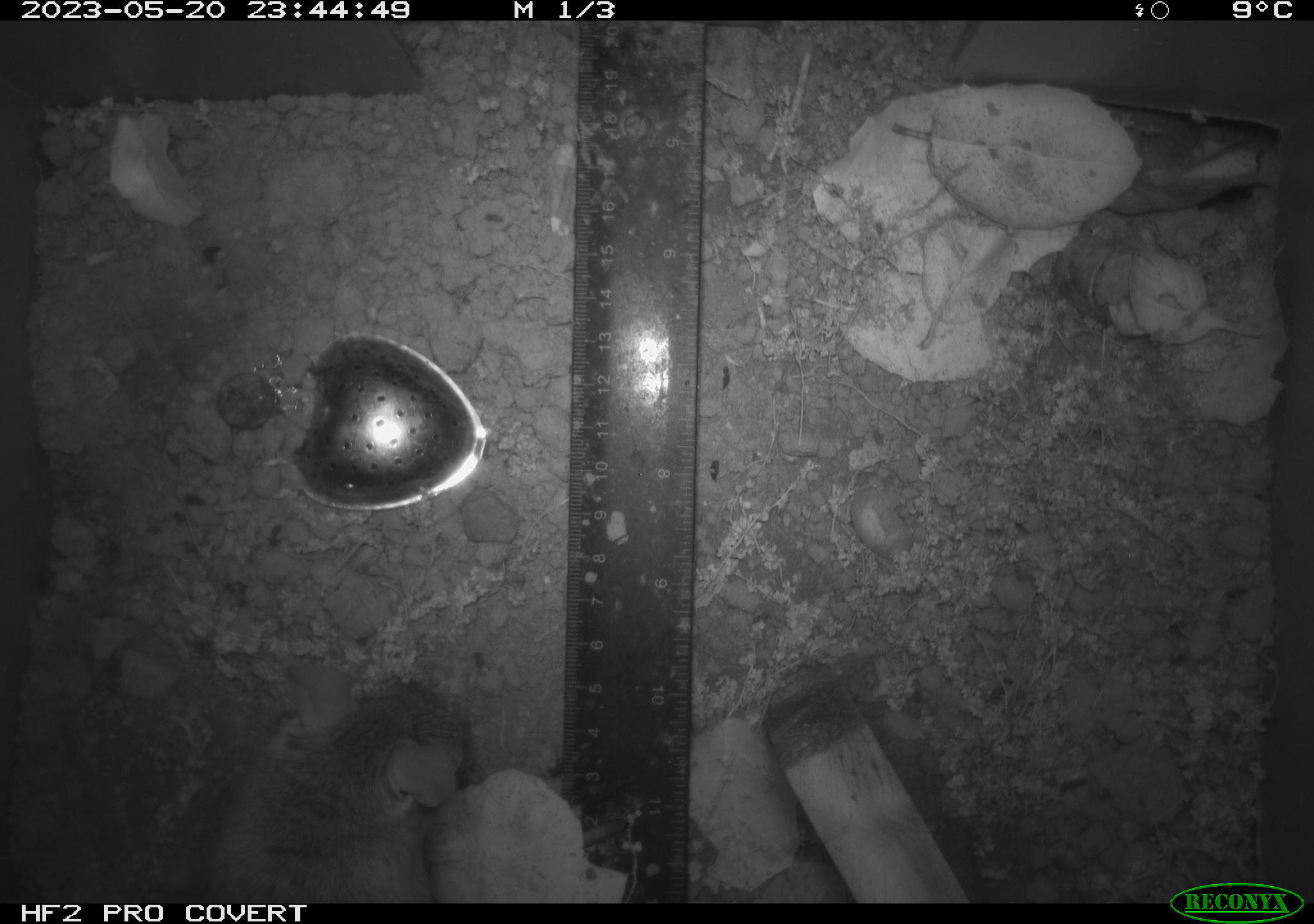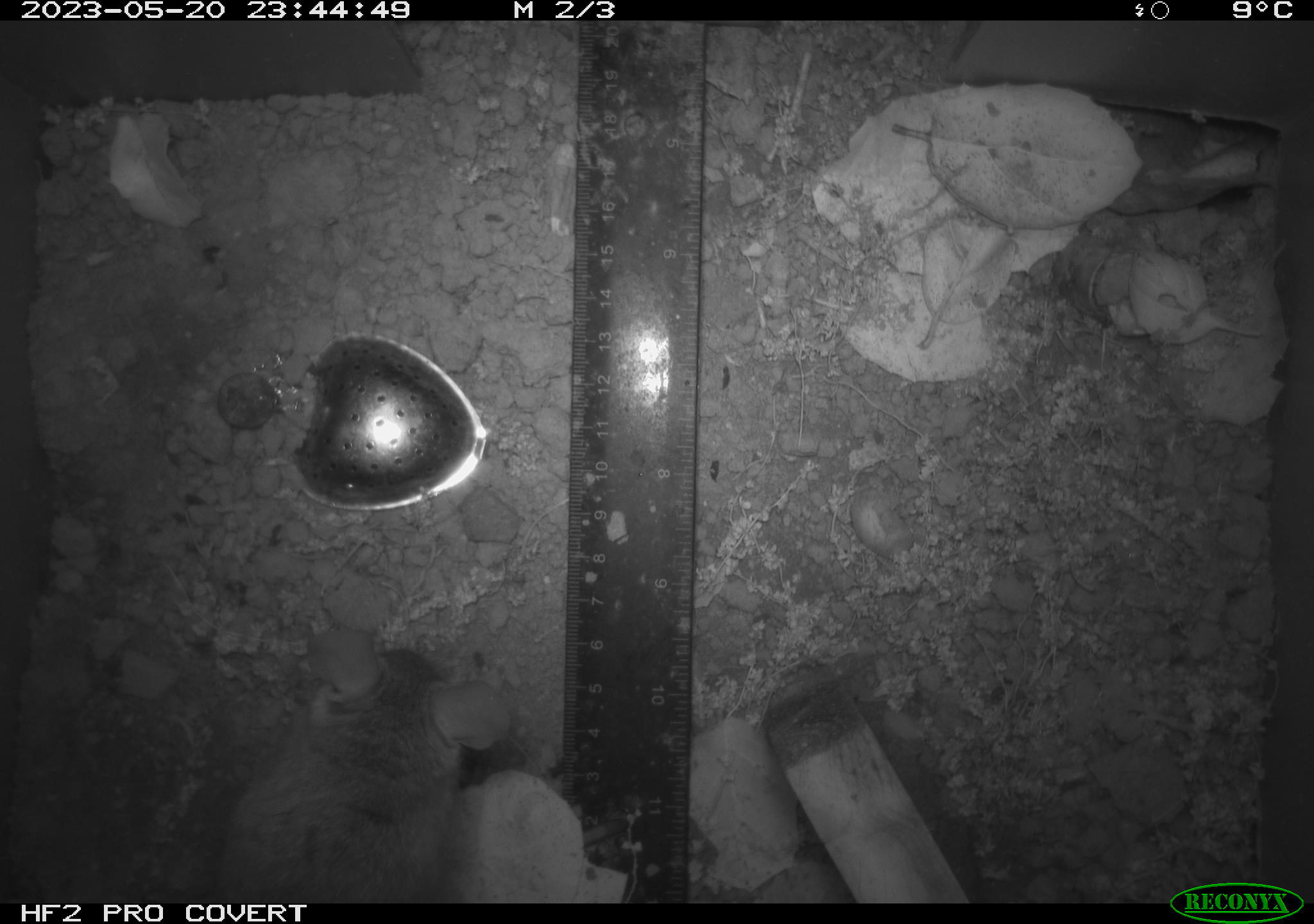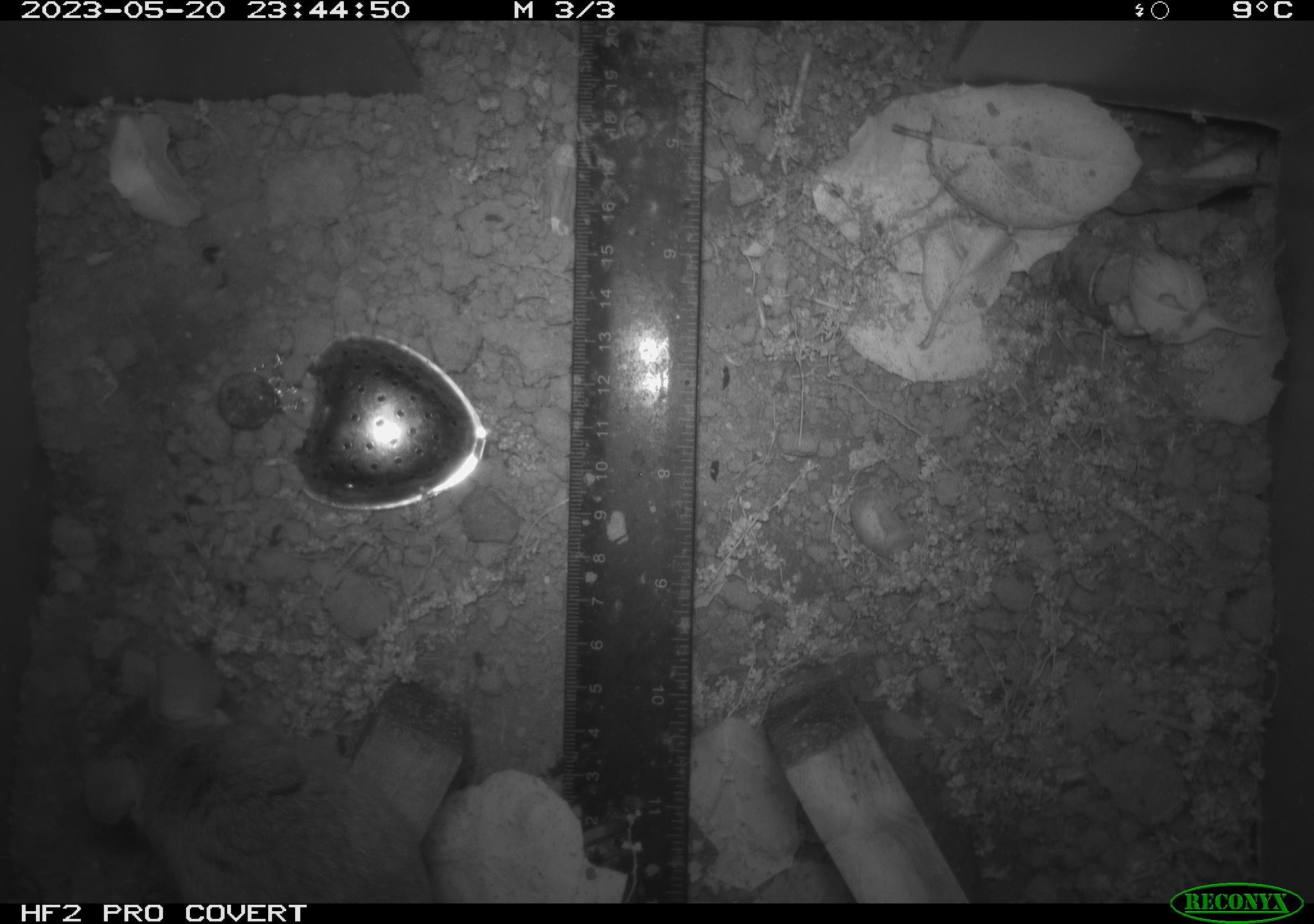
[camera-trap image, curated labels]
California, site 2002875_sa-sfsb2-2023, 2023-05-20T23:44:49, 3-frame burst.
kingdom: Animalia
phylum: Chordata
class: Mammalia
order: Rodentia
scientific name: Rodentia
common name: mouse species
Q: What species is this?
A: Mouse species (Rodentia).